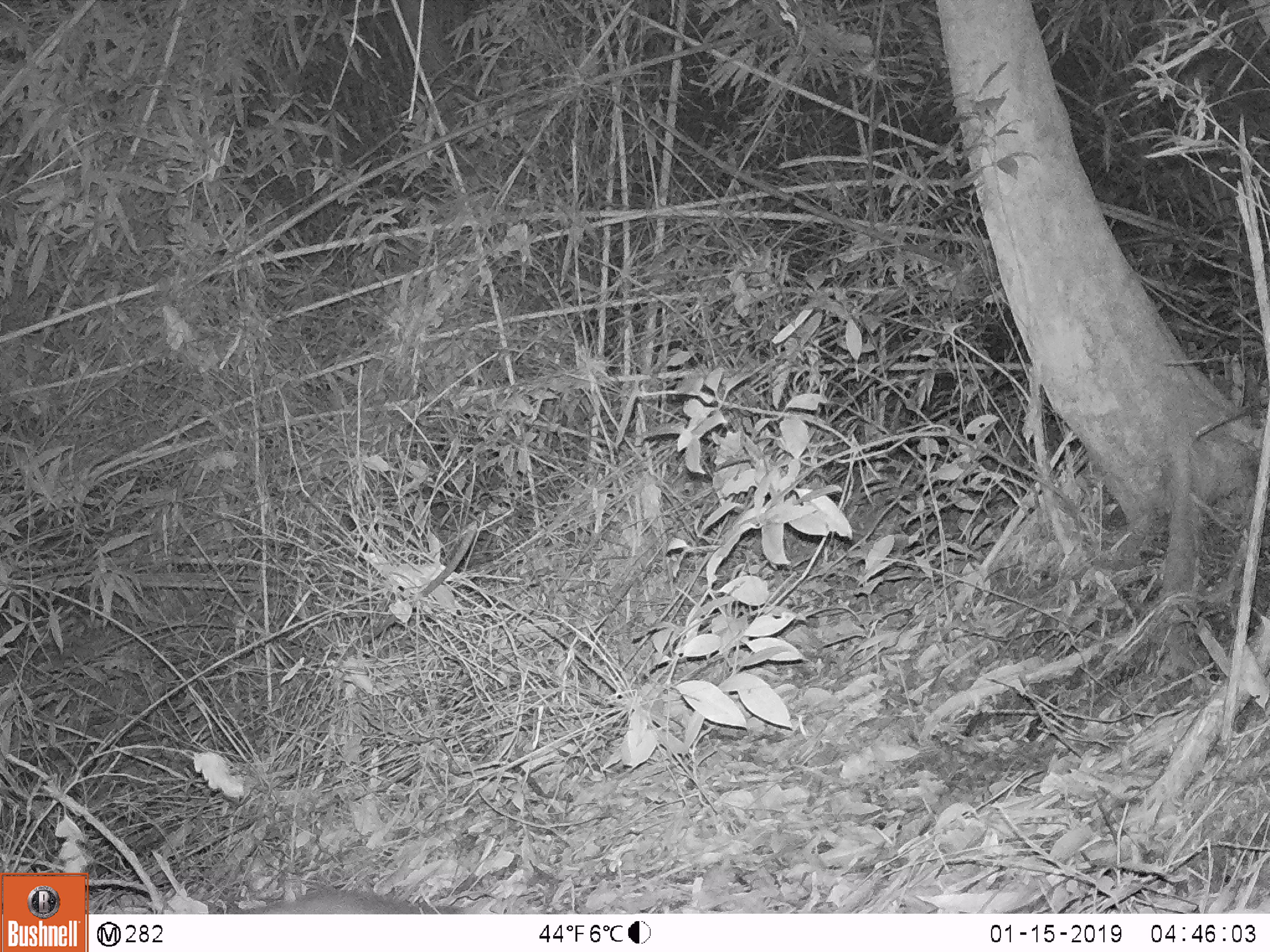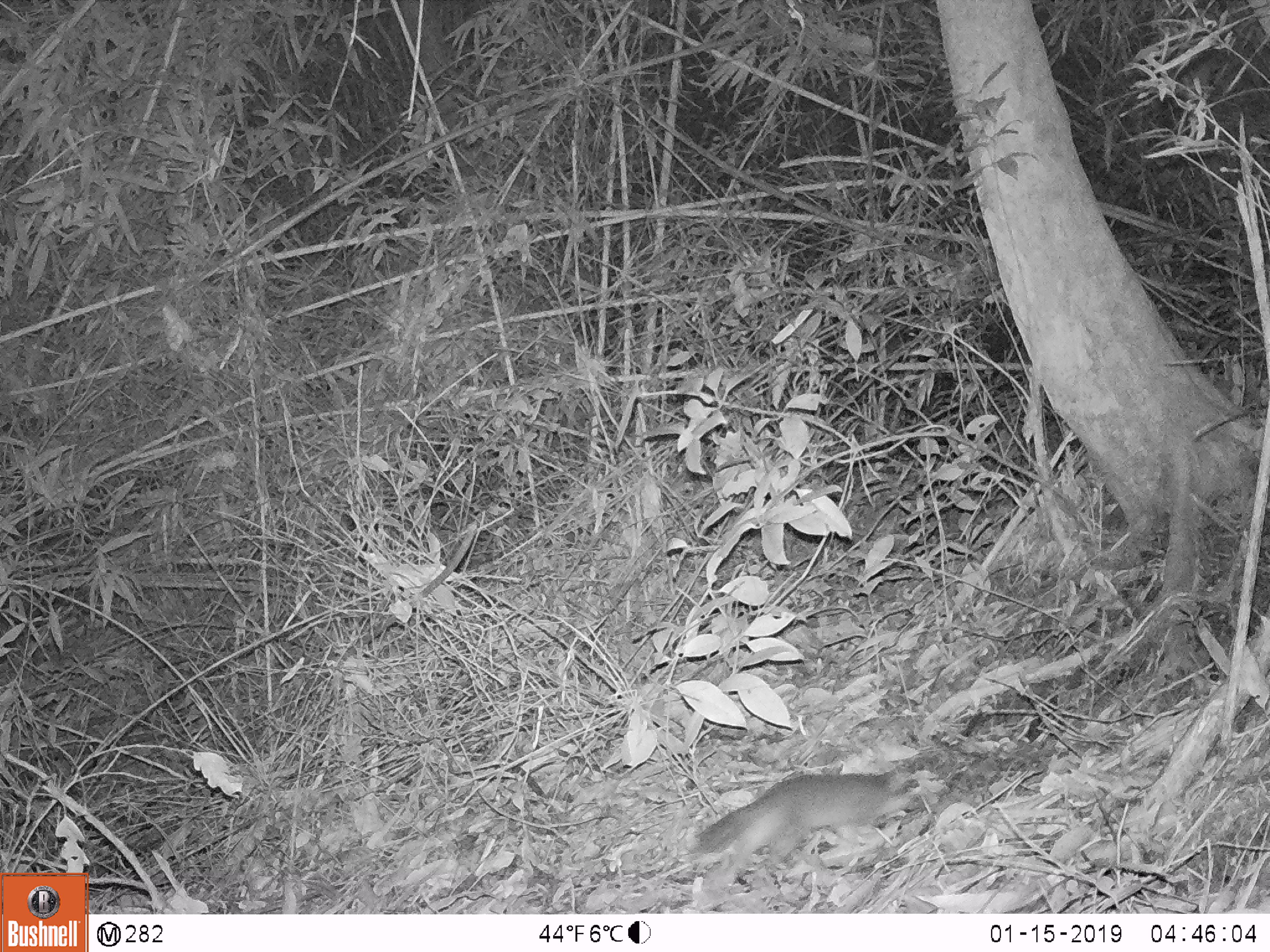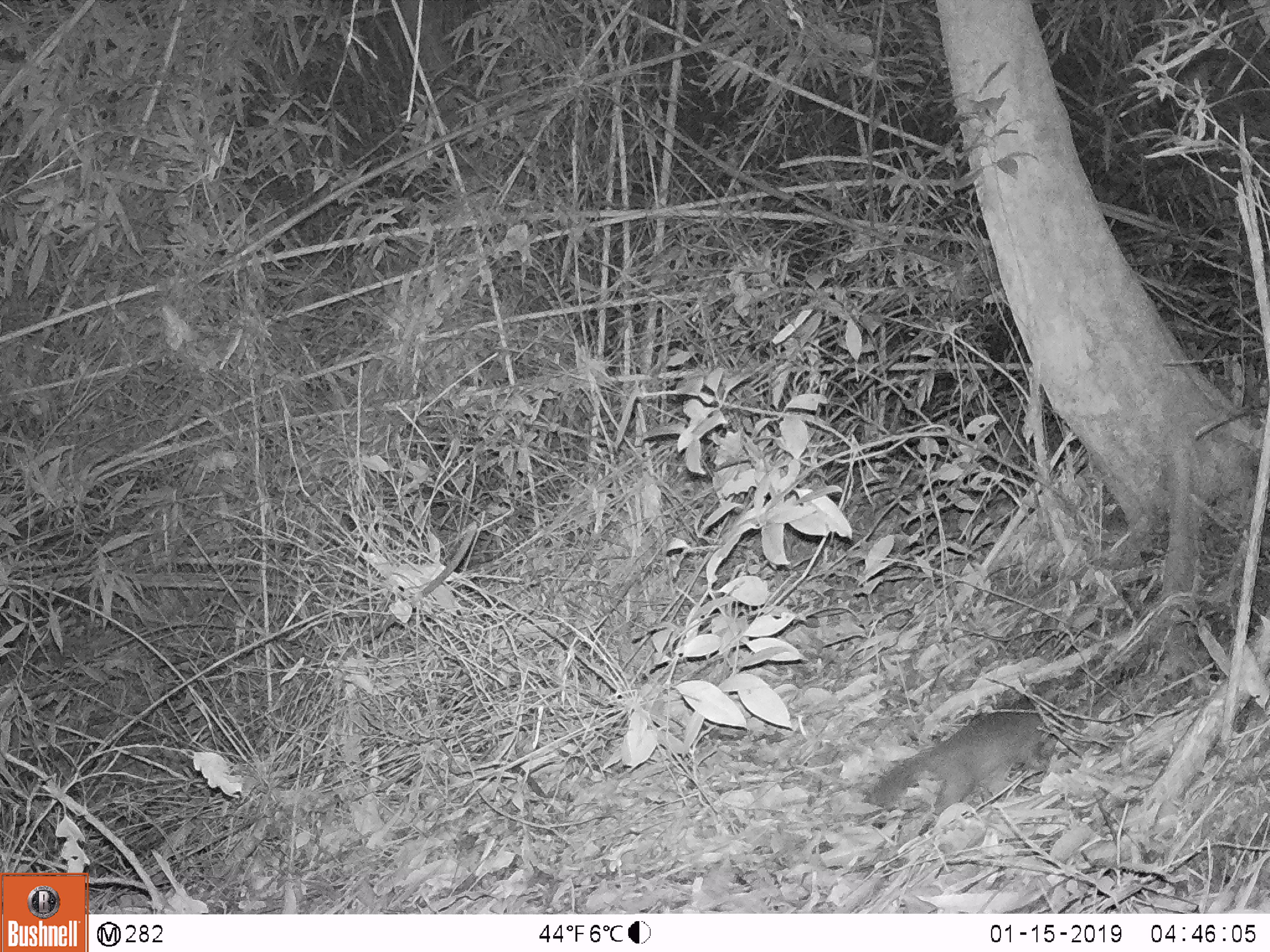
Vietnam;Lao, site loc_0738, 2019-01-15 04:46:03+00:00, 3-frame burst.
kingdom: Animalia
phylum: Chordata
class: Mammalia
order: Carnivora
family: Mustelidae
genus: Melogale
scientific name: Melogale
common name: ferret badger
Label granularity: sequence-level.